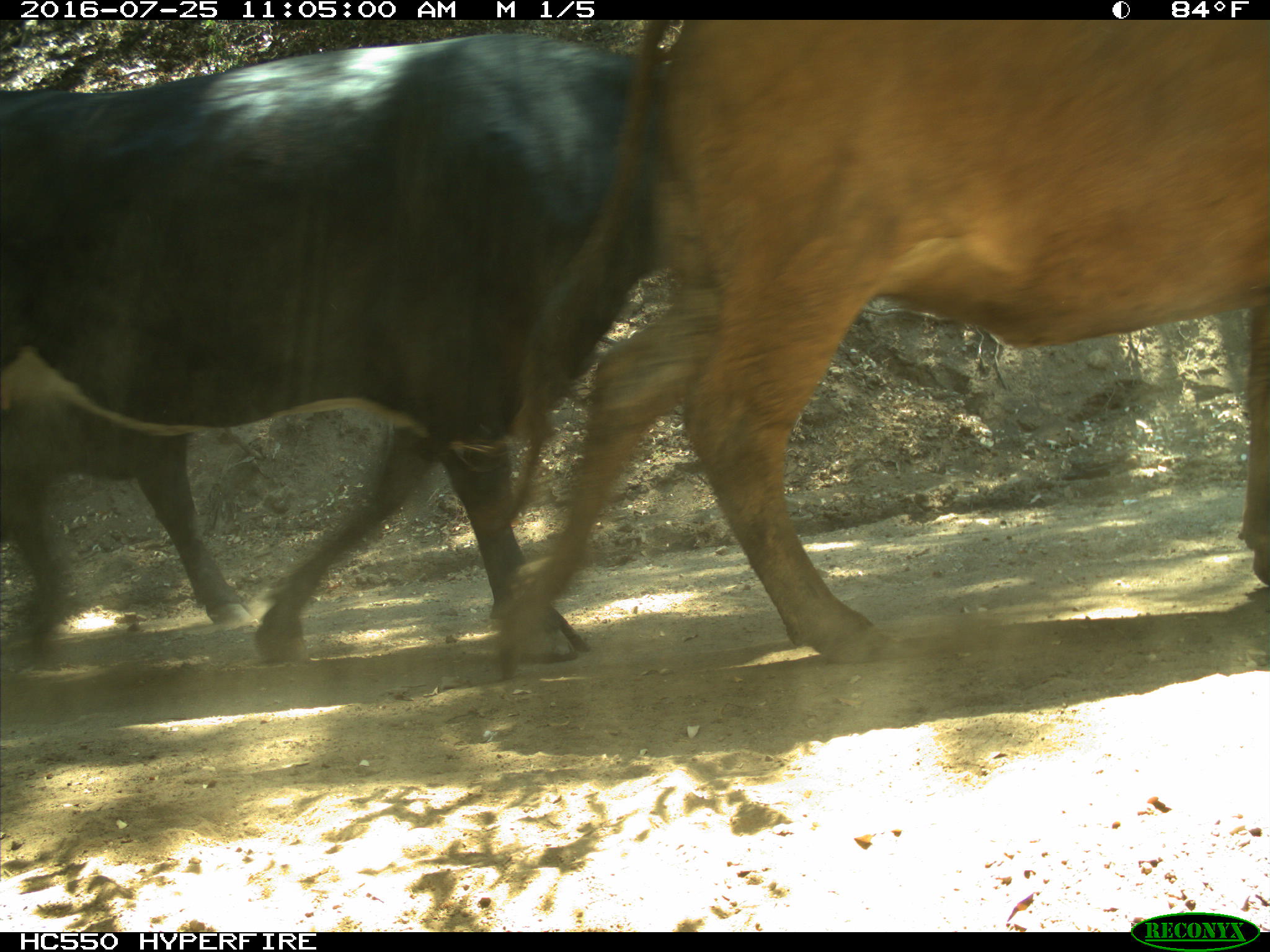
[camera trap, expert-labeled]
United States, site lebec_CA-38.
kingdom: Animalia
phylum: Chordata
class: Mammalia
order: Artiodactyla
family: Bovidae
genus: Bos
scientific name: Bos taurus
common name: domestic cow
Bos taurus (domestic cow).